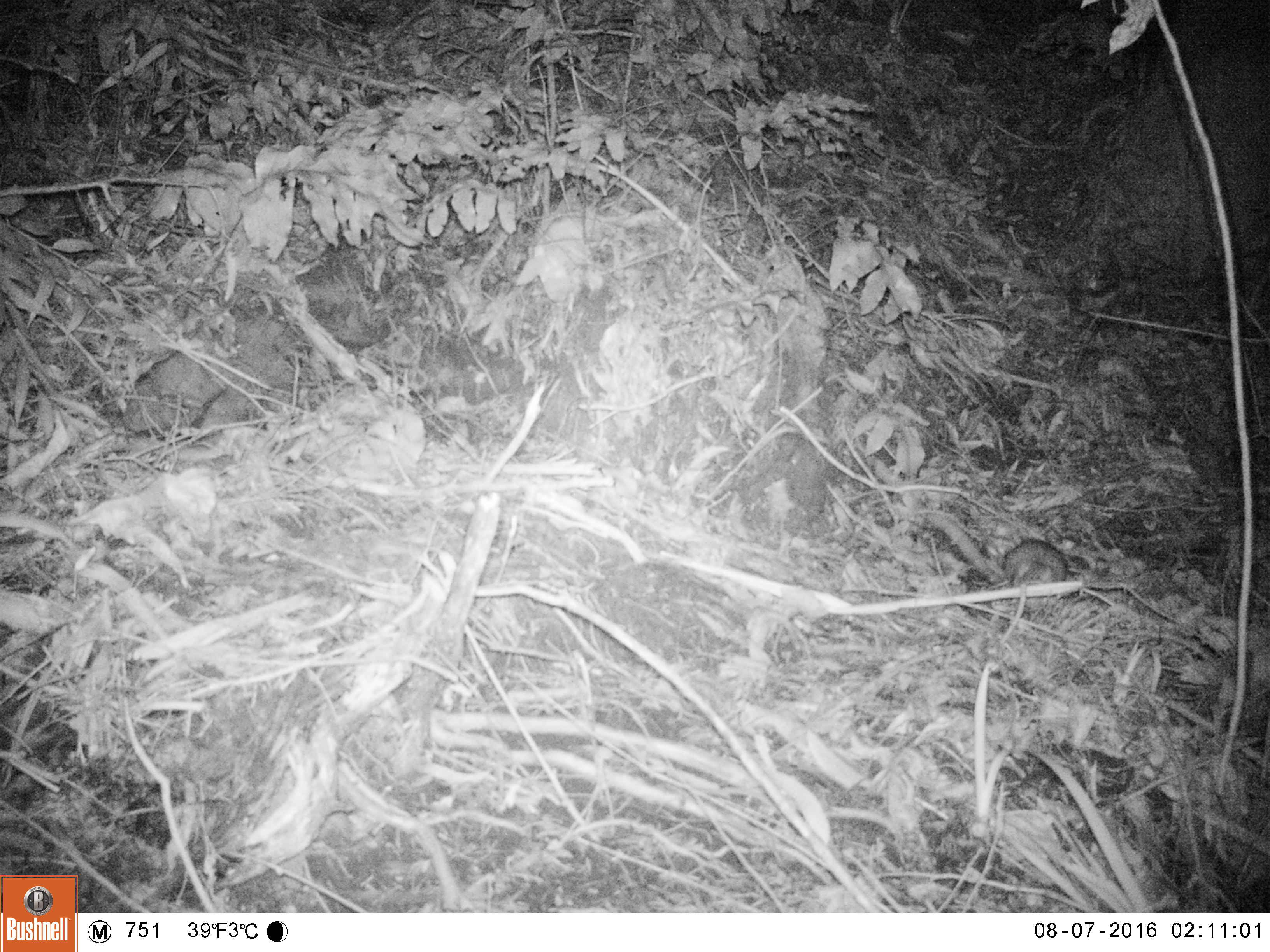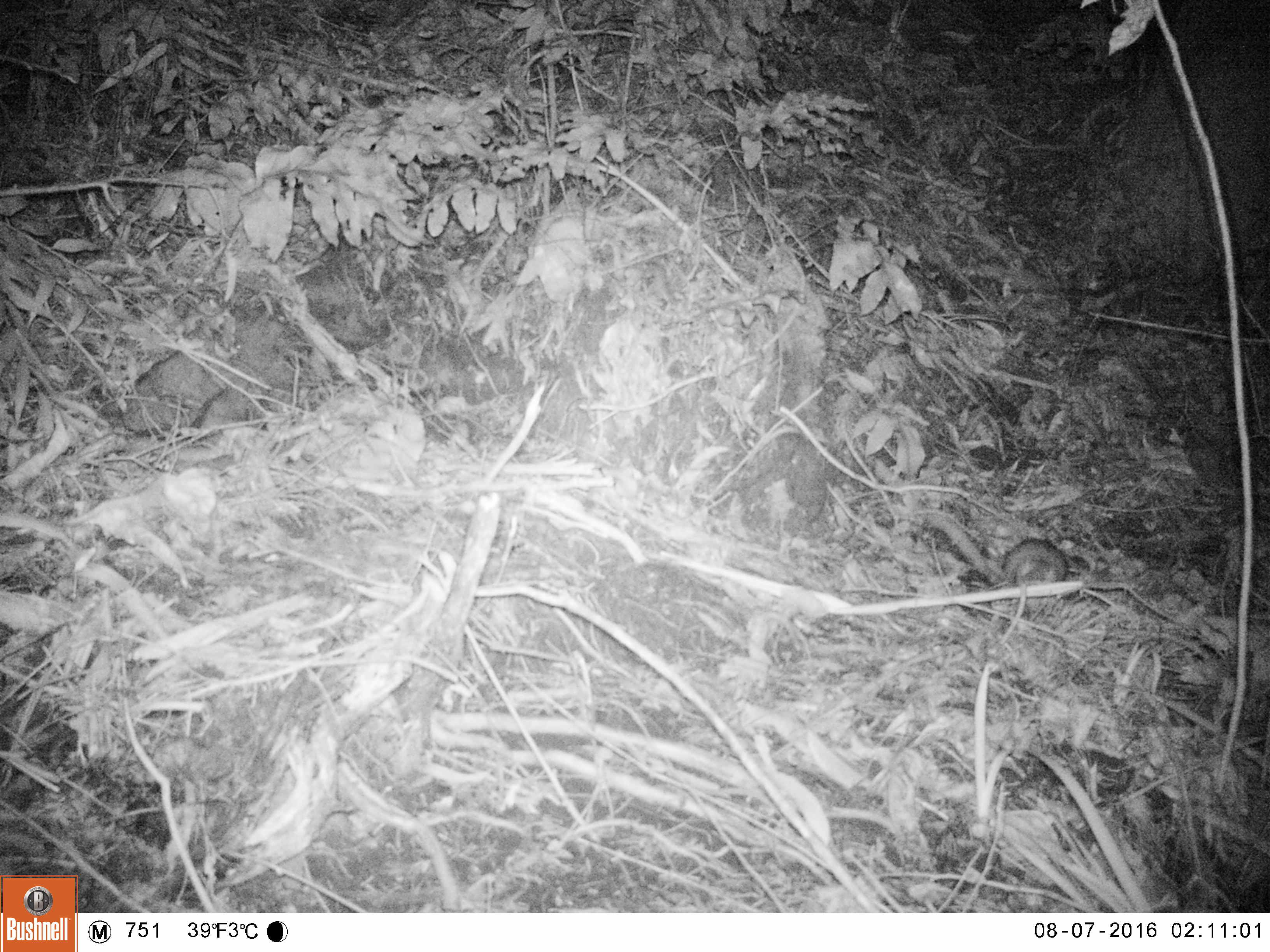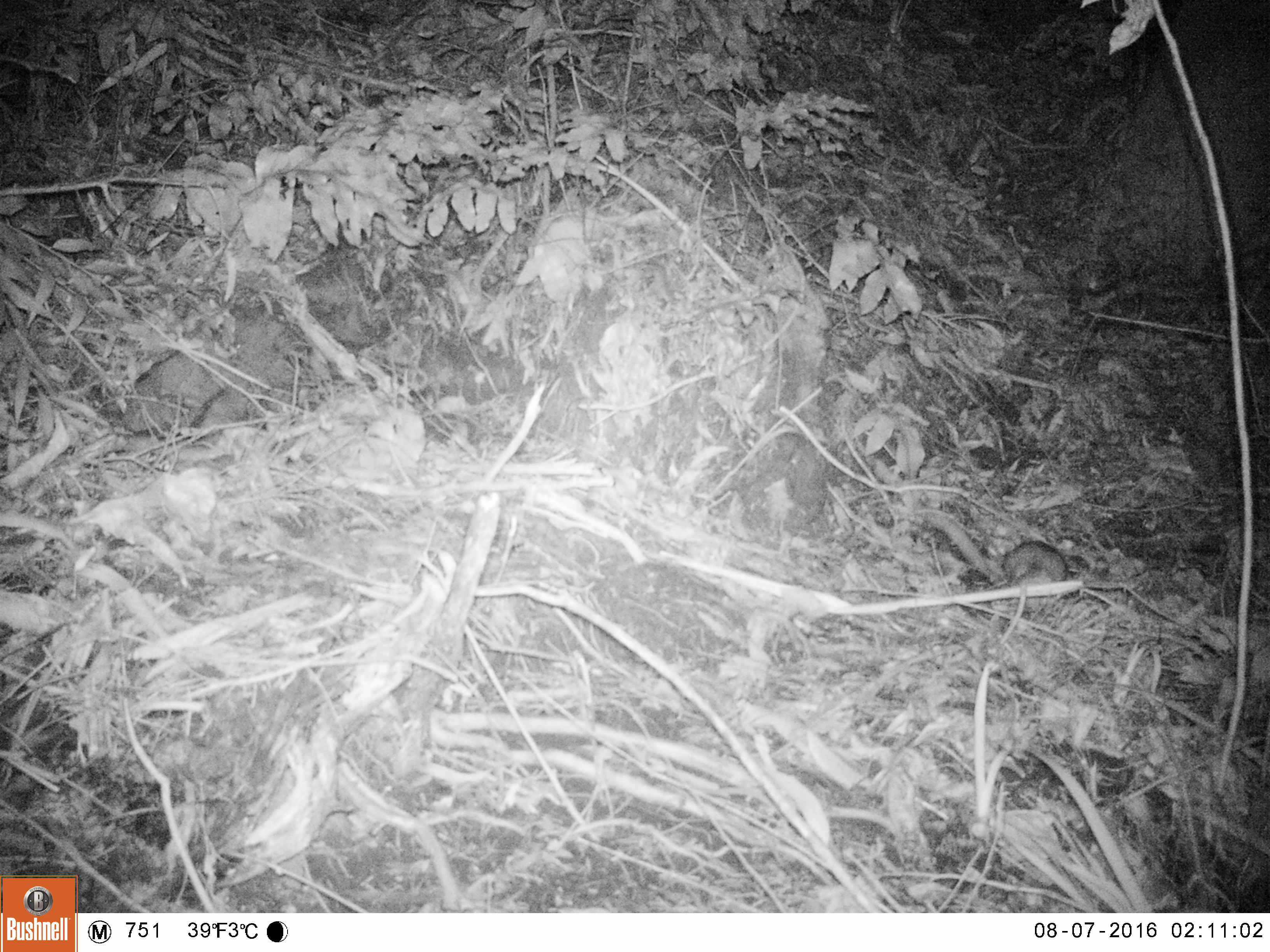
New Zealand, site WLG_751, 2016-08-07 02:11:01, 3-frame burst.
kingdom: Animalia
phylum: Chordata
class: Mammalia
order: Rodentia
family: Muridae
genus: Rattus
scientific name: Rattus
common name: rat